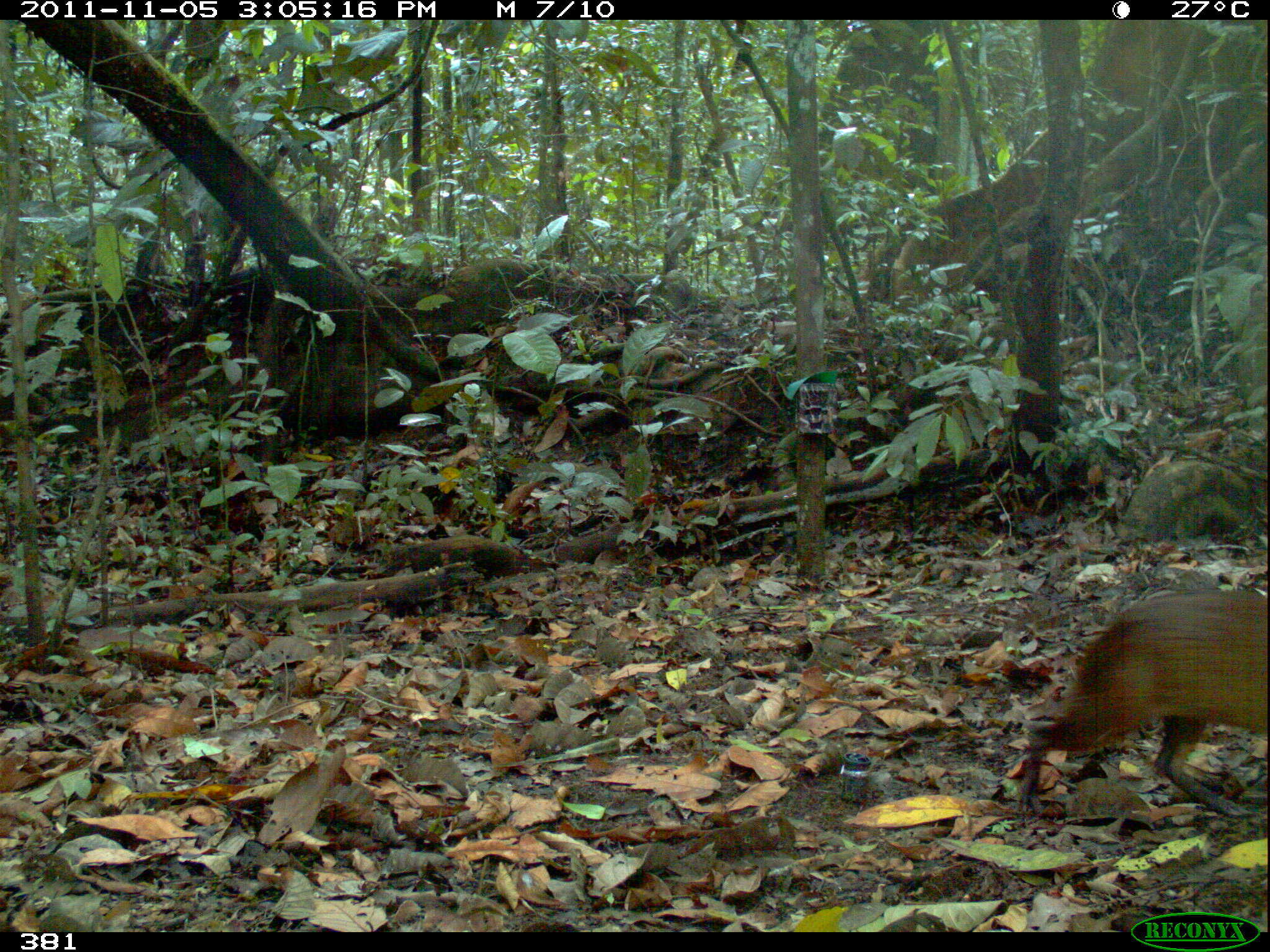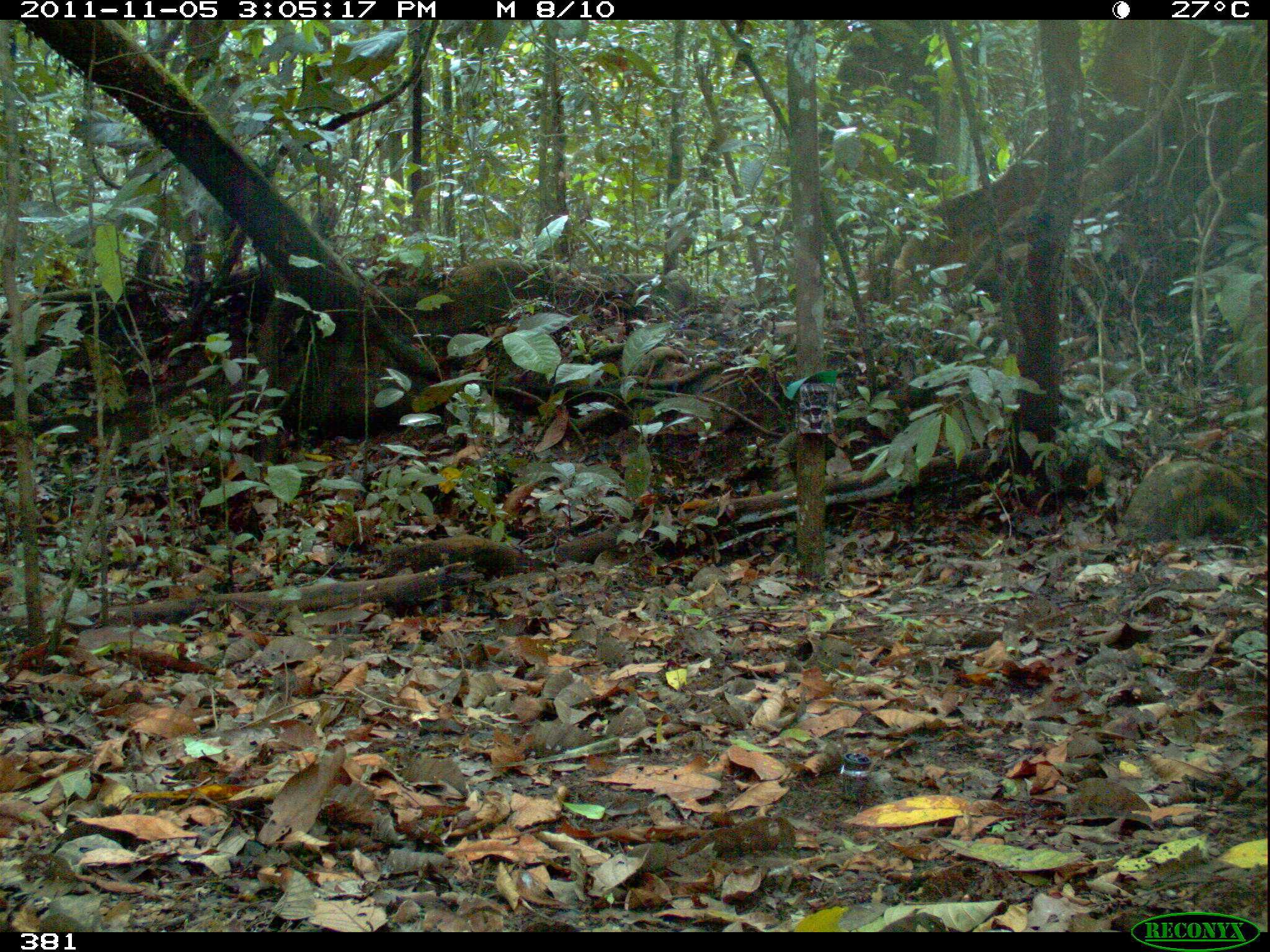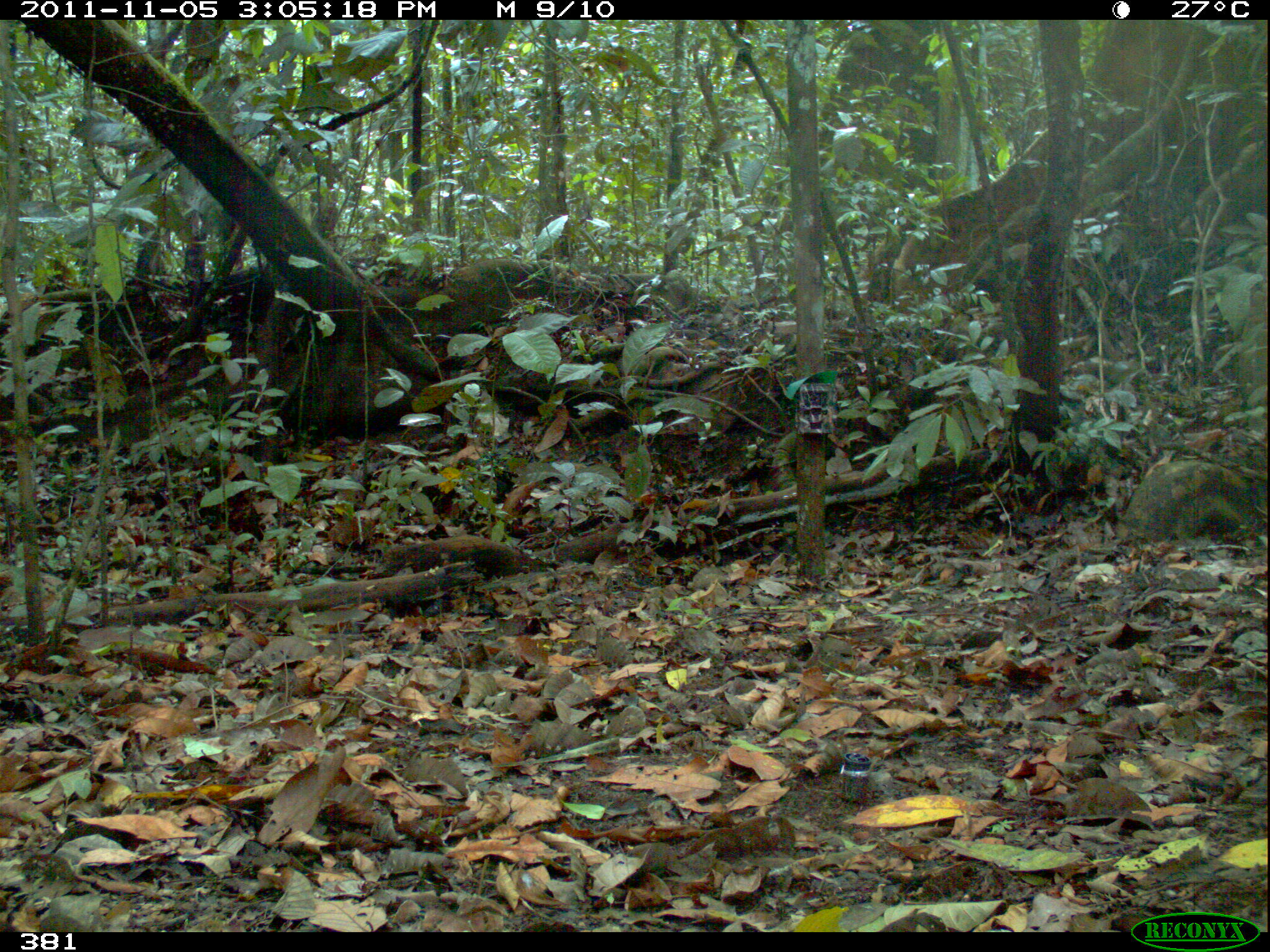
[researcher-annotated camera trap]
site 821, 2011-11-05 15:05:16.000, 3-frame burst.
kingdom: Animalia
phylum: Chordata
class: Mammalia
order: Rodentia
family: Dasyproctidae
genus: Dasyprocta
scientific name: Dasyprocta punctata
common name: central american agouti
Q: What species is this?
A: Dasyprocta punctata (central american agouti).